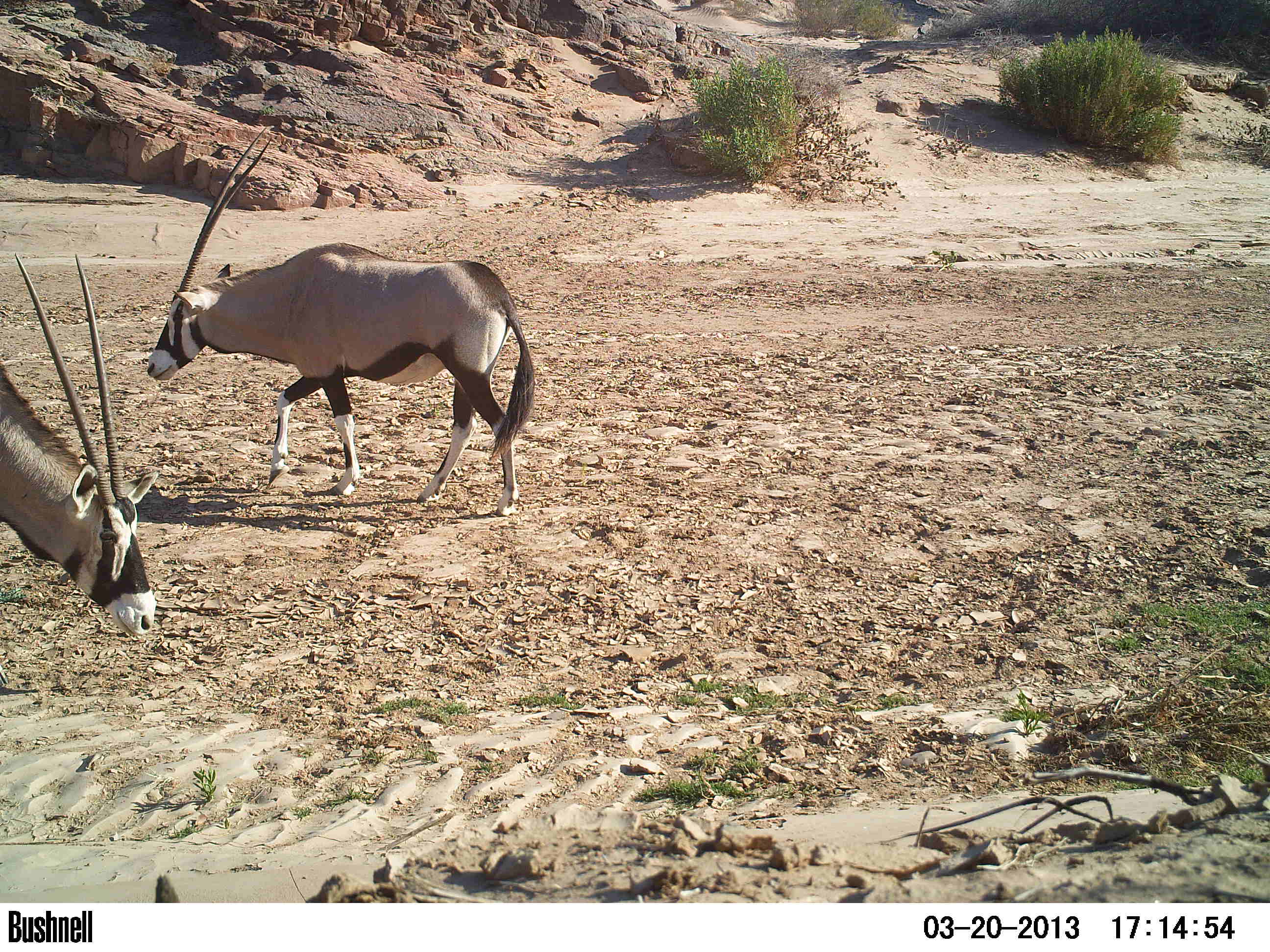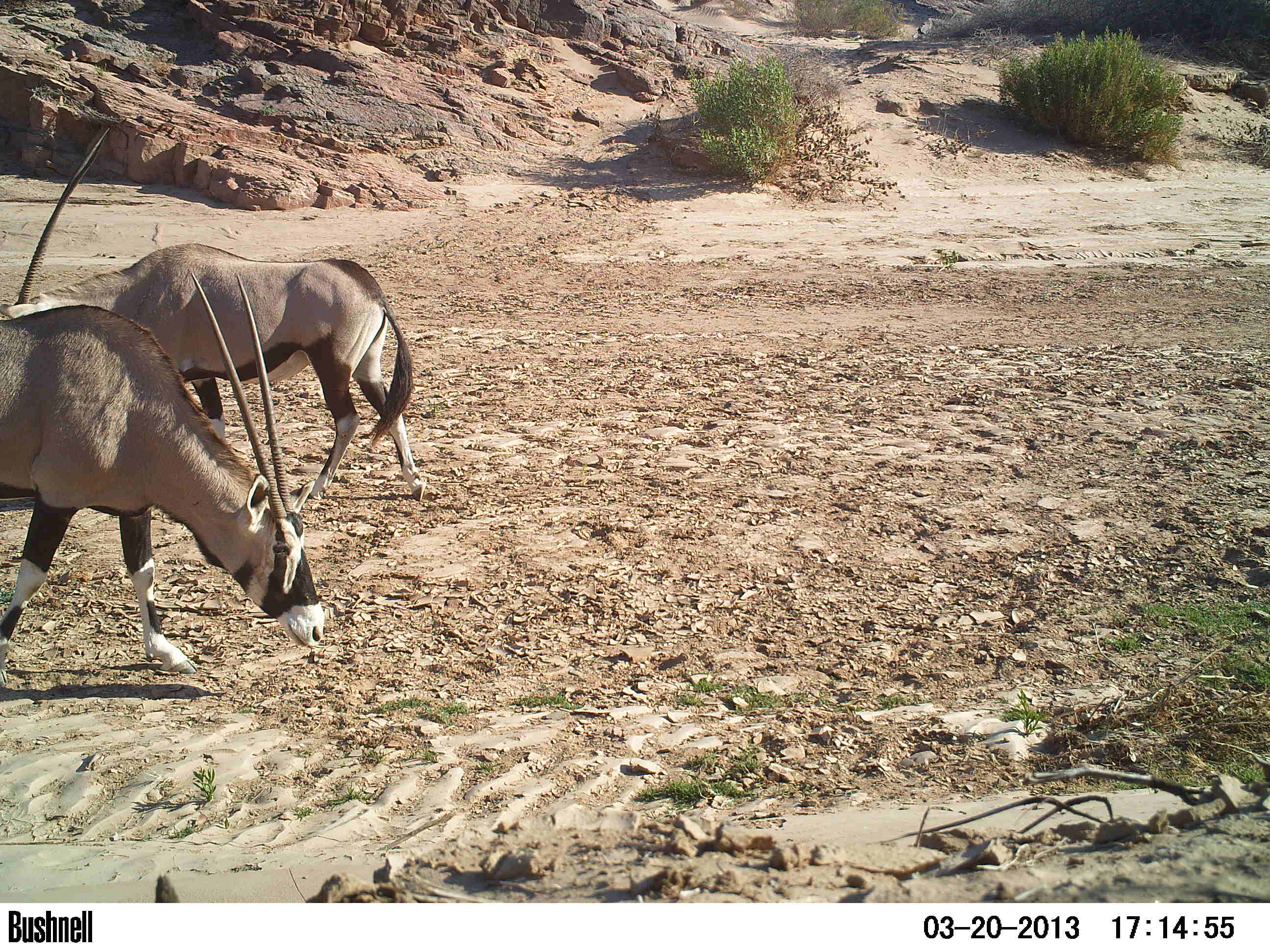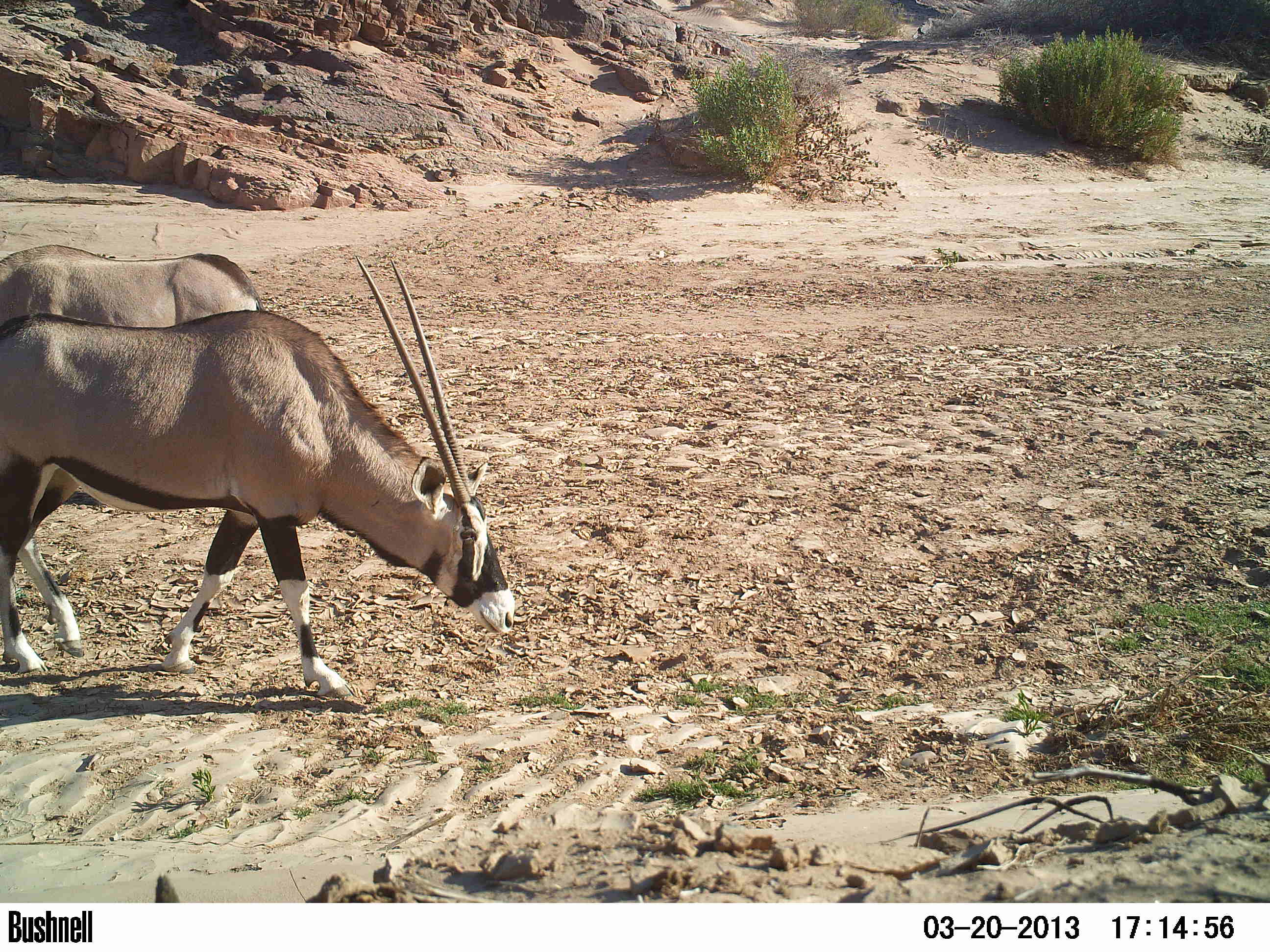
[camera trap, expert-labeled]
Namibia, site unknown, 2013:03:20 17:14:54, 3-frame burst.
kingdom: Animalia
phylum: Chordata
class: Mammalia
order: Artiodactyla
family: Bovidae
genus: Oryx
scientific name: Oryx gazella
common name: gemsbok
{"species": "Oryx gazella (gemsbok)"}